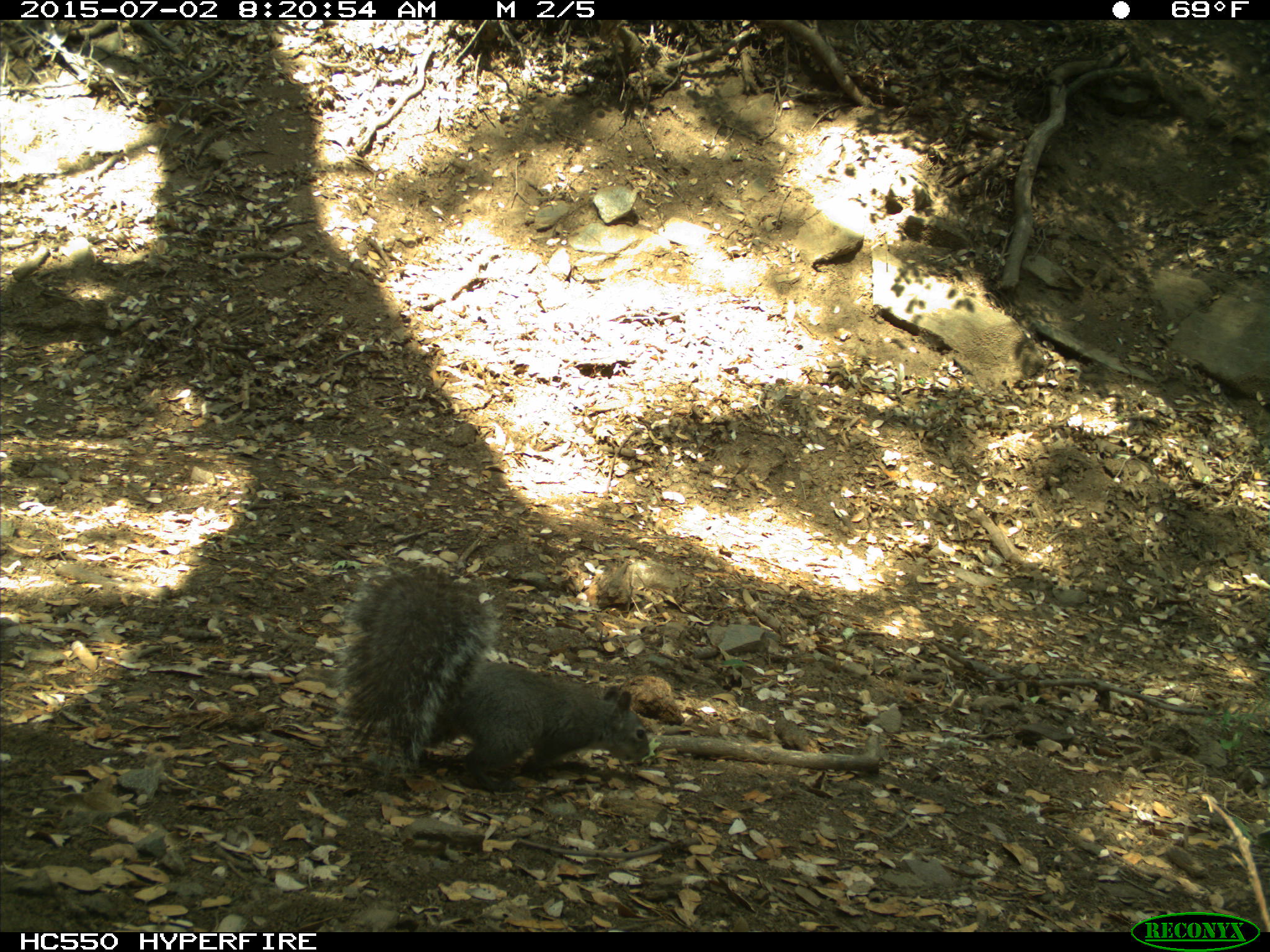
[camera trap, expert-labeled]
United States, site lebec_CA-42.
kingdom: Animalia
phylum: Chordata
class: Mammalia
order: Rodentia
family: Sciuridae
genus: Sciurus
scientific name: Sciurus carolinensis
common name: eastern gray squirrel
Sciurus carolinensis (eastern gray squirrel).